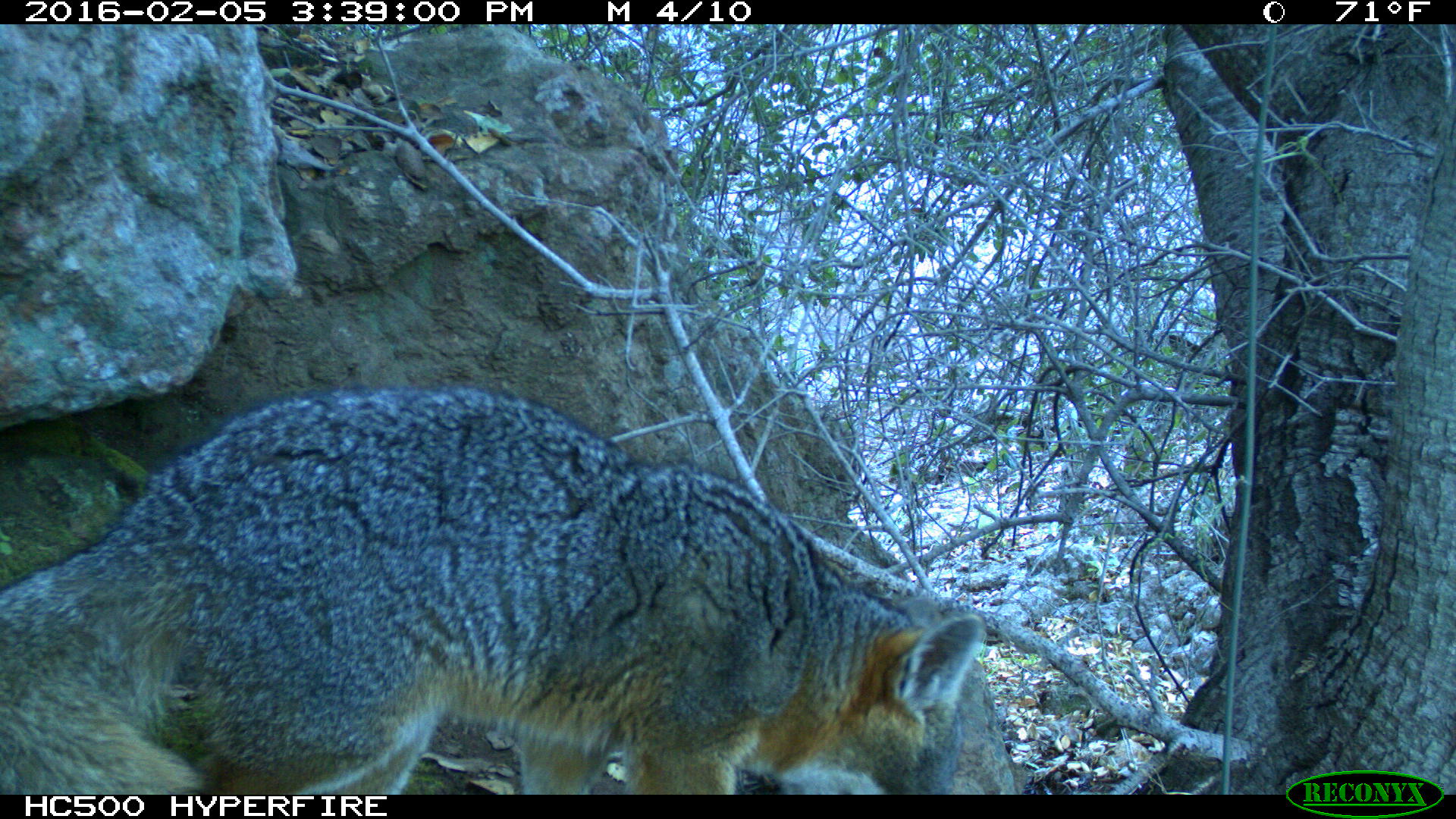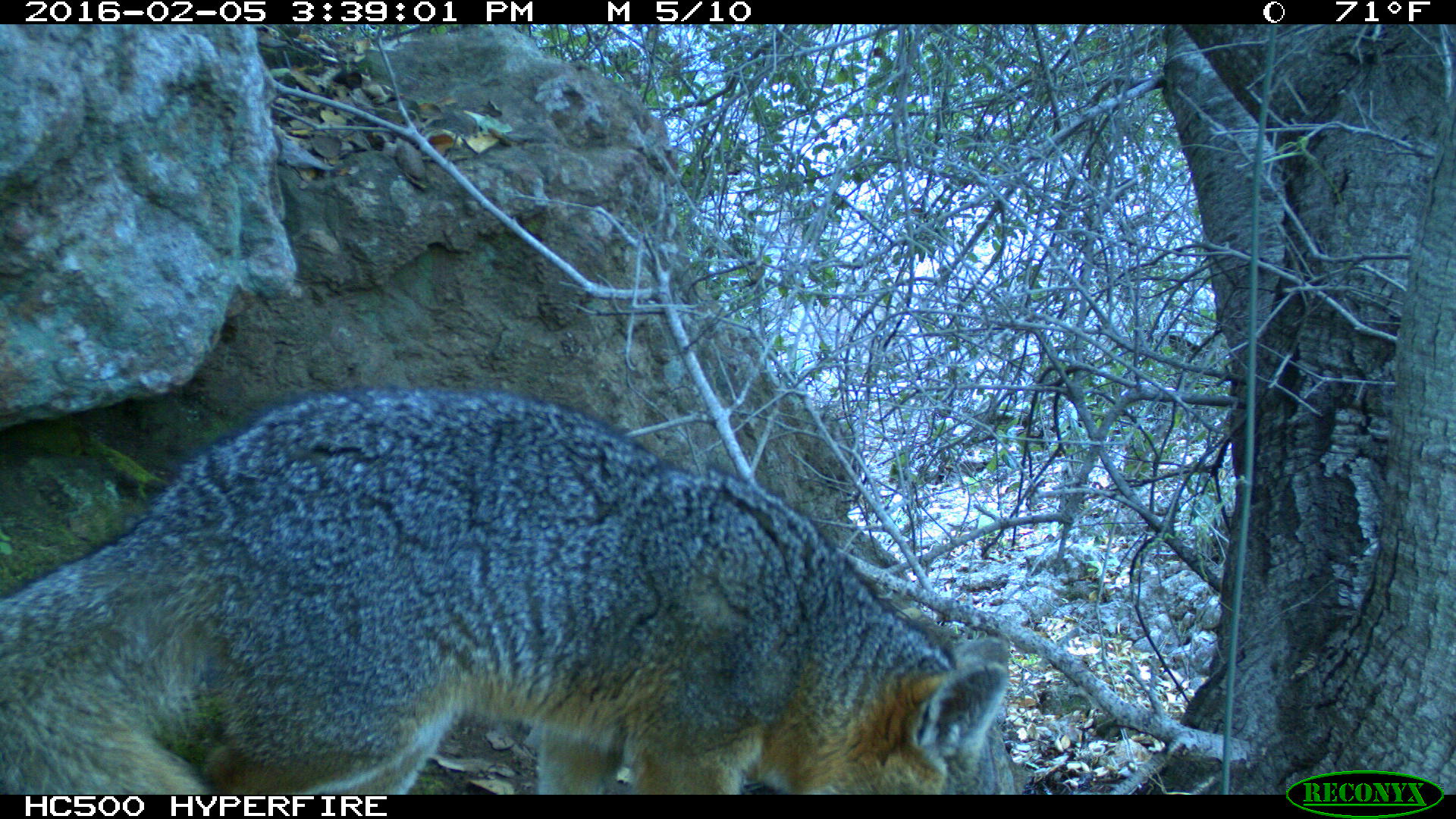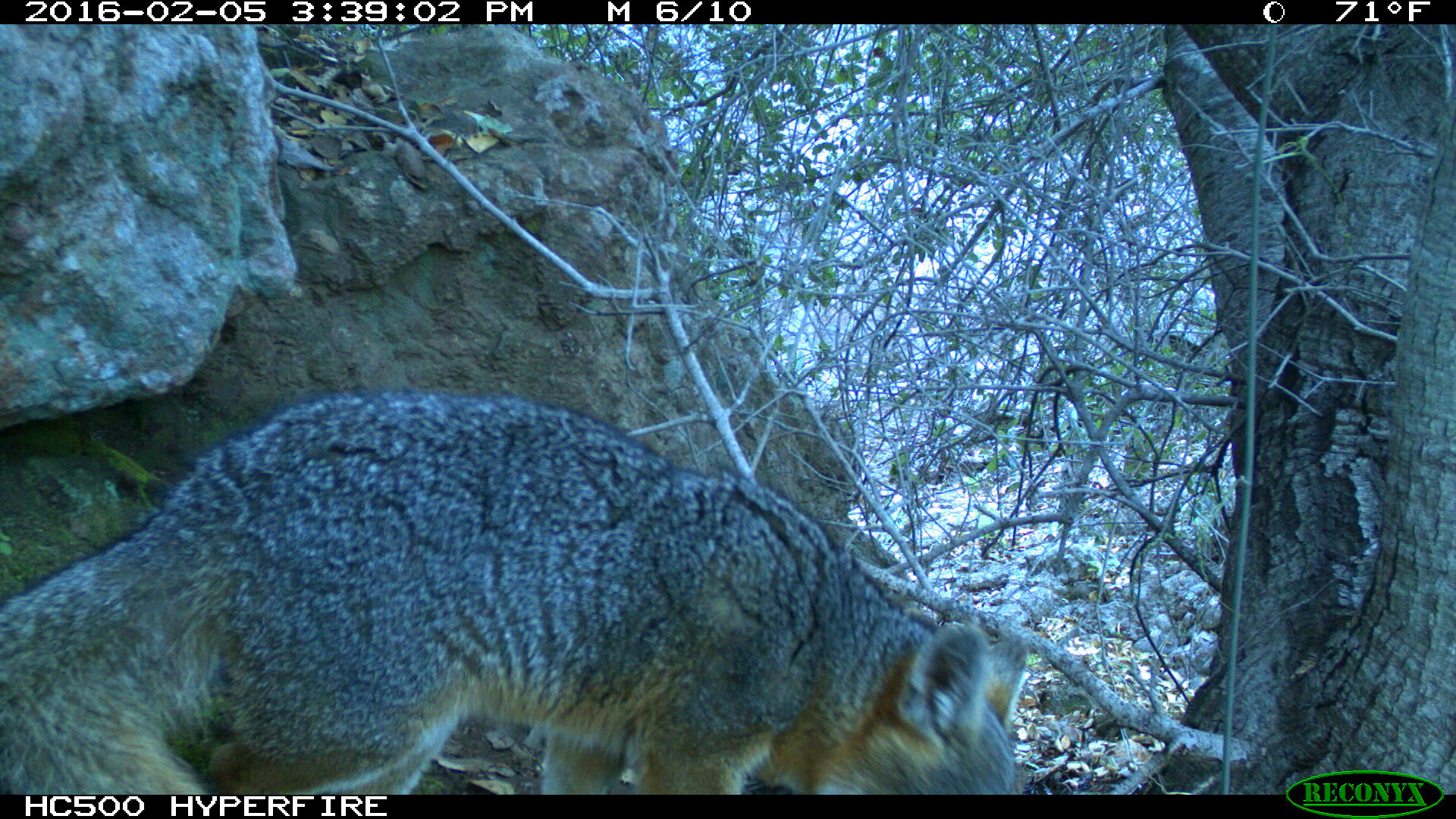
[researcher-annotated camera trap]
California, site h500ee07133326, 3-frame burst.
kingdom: Animalia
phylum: Chordata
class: Mammalia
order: Carnivora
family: Canidae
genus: Urocyon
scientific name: Urocyon littoralis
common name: island fox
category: fox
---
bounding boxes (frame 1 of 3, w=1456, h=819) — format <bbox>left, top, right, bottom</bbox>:
fox: <bbox>1, 388, 984, 795</bbox>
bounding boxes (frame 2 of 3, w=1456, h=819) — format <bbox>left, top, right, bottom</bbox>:
fox: <bbox>0, 382, 1008, 795</bbox>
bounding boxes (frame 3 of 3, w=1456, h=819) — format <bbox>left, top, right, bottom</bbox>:
fox: <bbox>0, 391, 1024, 796</bbox>